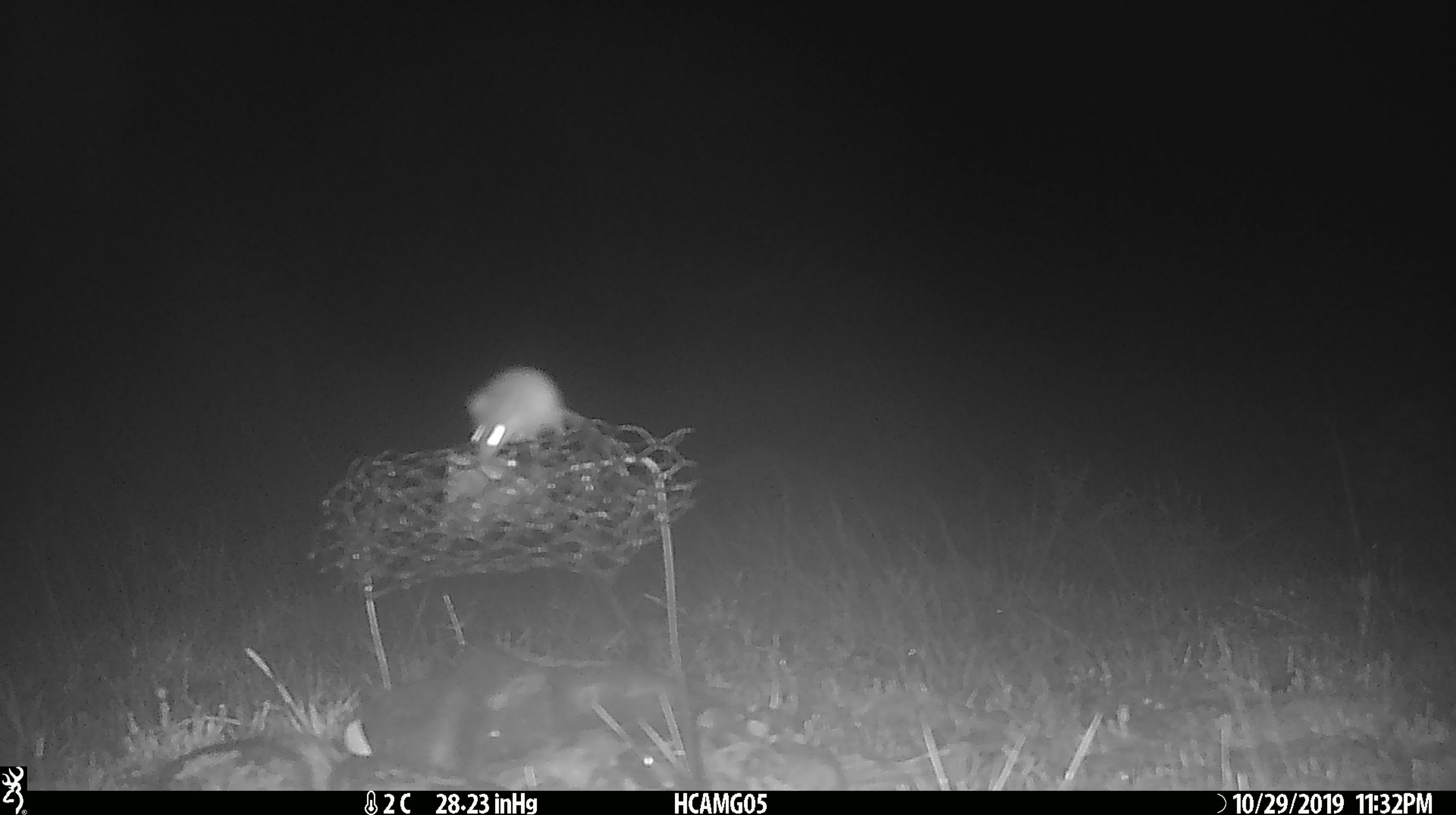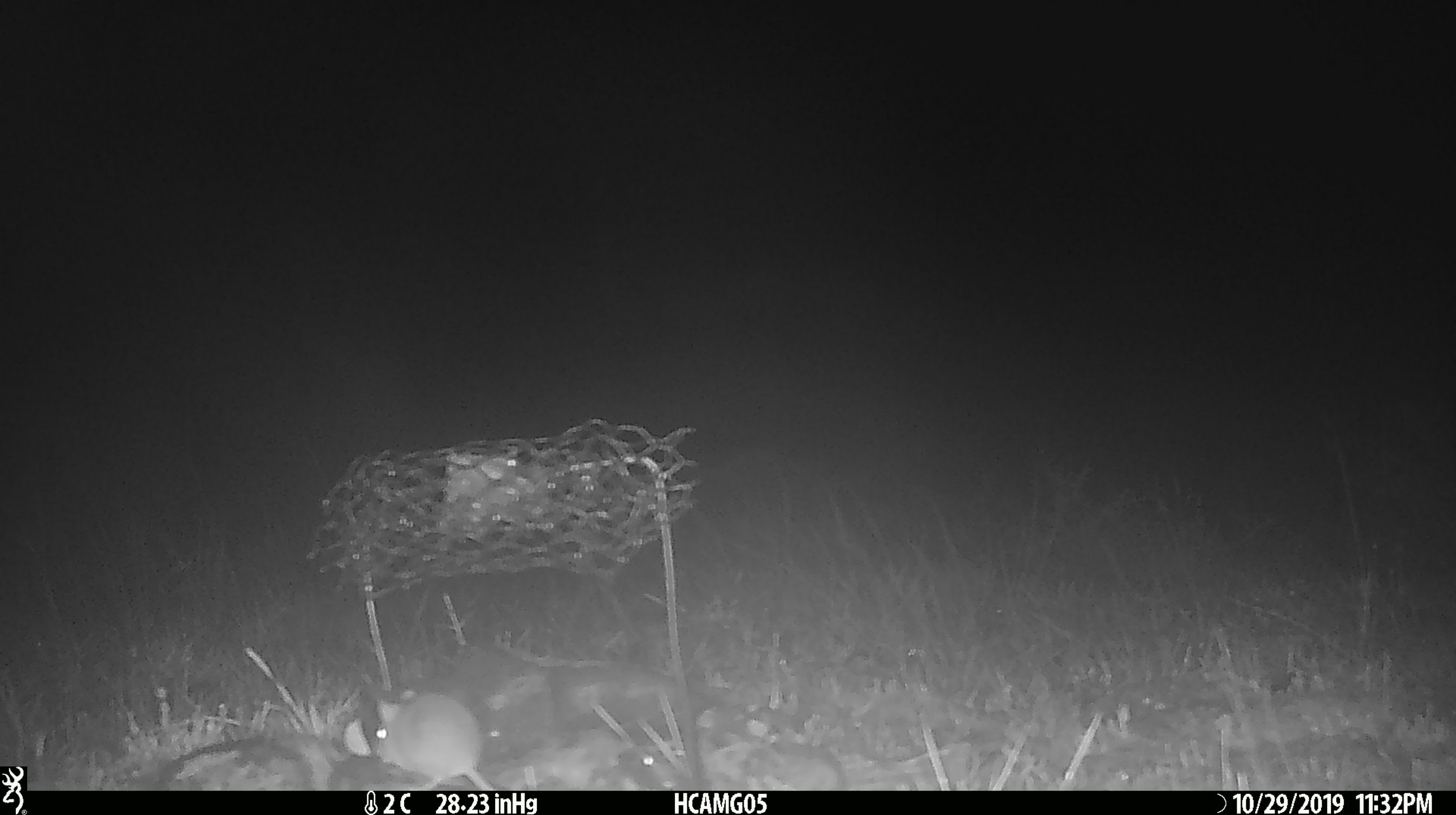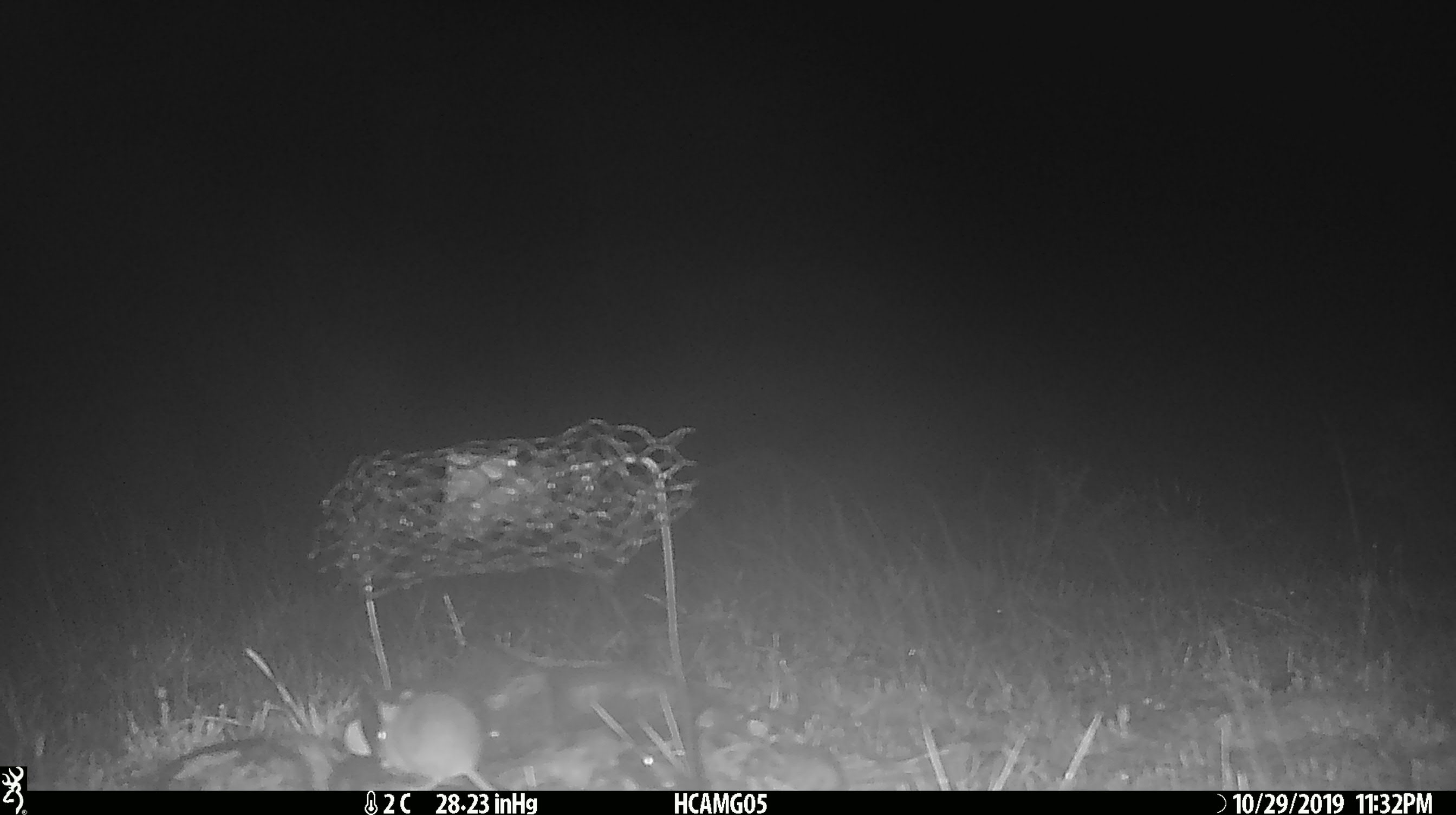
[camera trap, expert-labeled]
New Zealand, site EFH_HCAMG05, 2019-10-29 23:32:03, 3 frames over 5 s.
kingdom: Animalia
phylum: Chordata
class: Mammalia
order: Rodentia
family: Muridae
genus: Mus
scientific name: Mus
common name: mouse